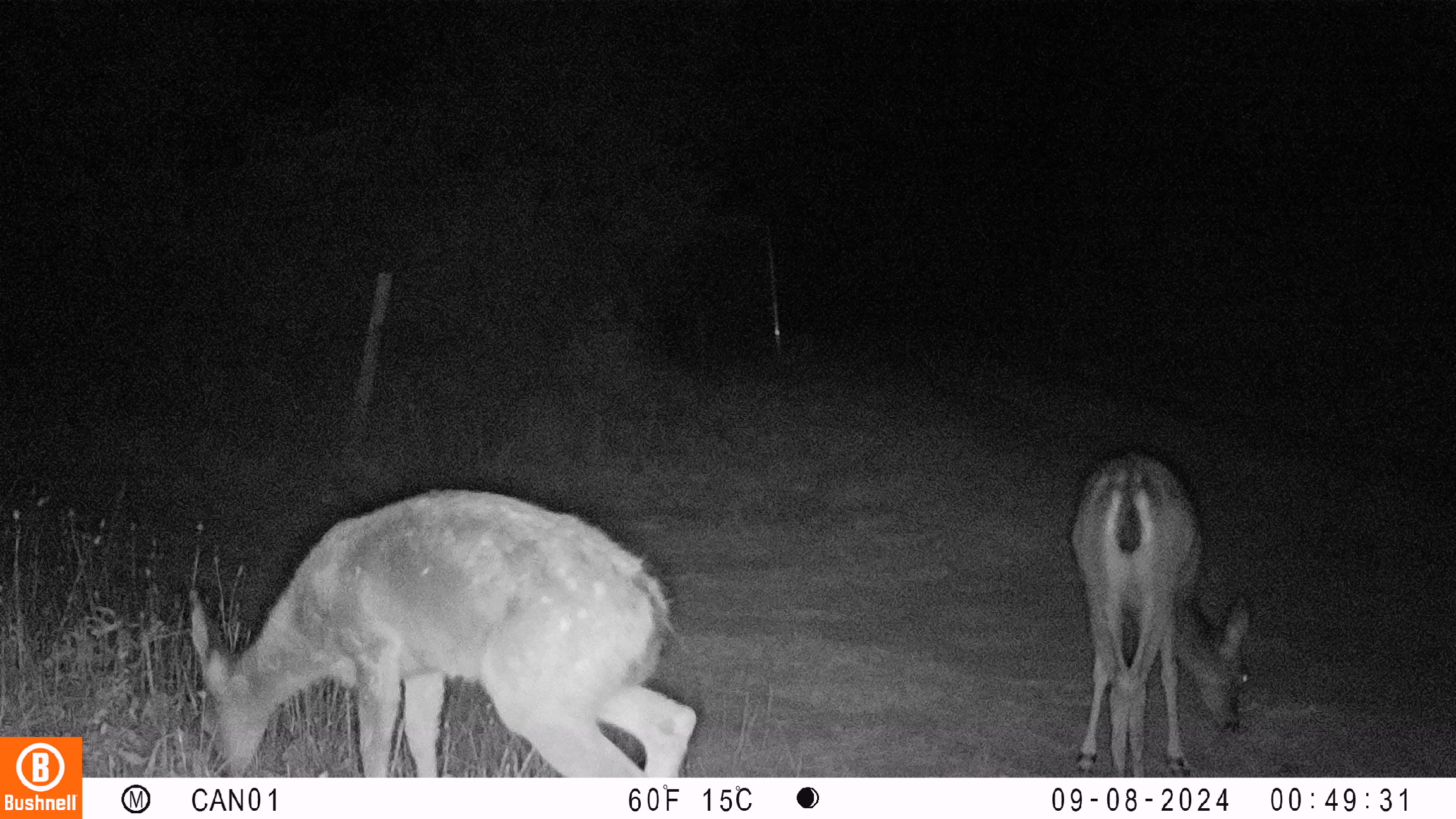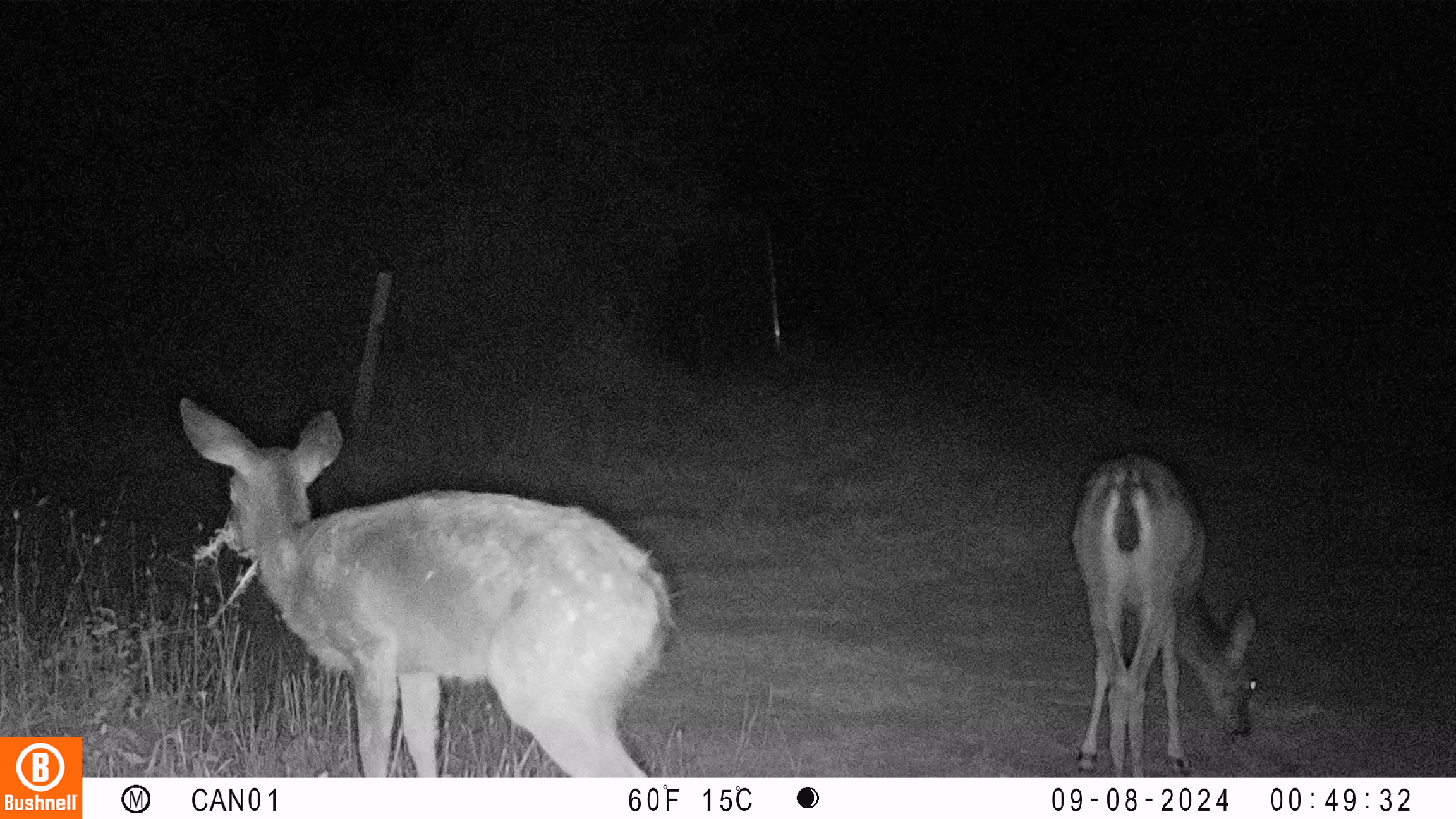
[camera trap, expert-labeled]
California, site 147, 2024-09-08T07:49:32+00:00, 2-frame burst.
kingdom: Animalia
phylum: Chordata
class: Mammalia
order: Artiodactyla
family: Cervidae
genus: Odocoileus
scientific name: Odocoileus hemionus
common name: mule deer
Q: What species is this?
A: Mule deer (Odocoileus hemionus).